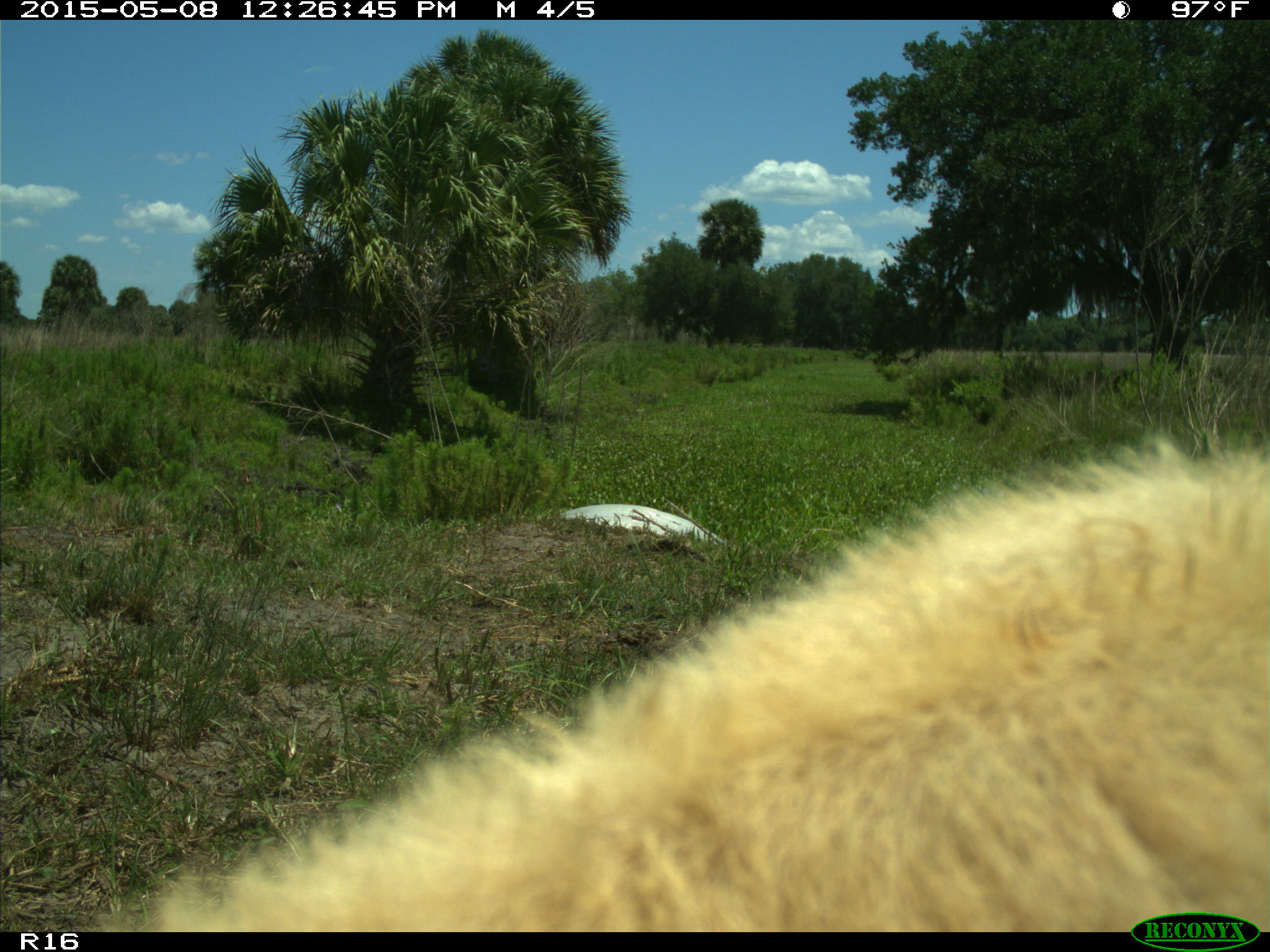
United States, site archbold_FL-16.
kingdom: Animalia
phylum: Chordata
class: Mammalia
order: Artiodactyla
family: Bovidae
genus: Bos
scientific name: Bos taurus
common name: domestic cow